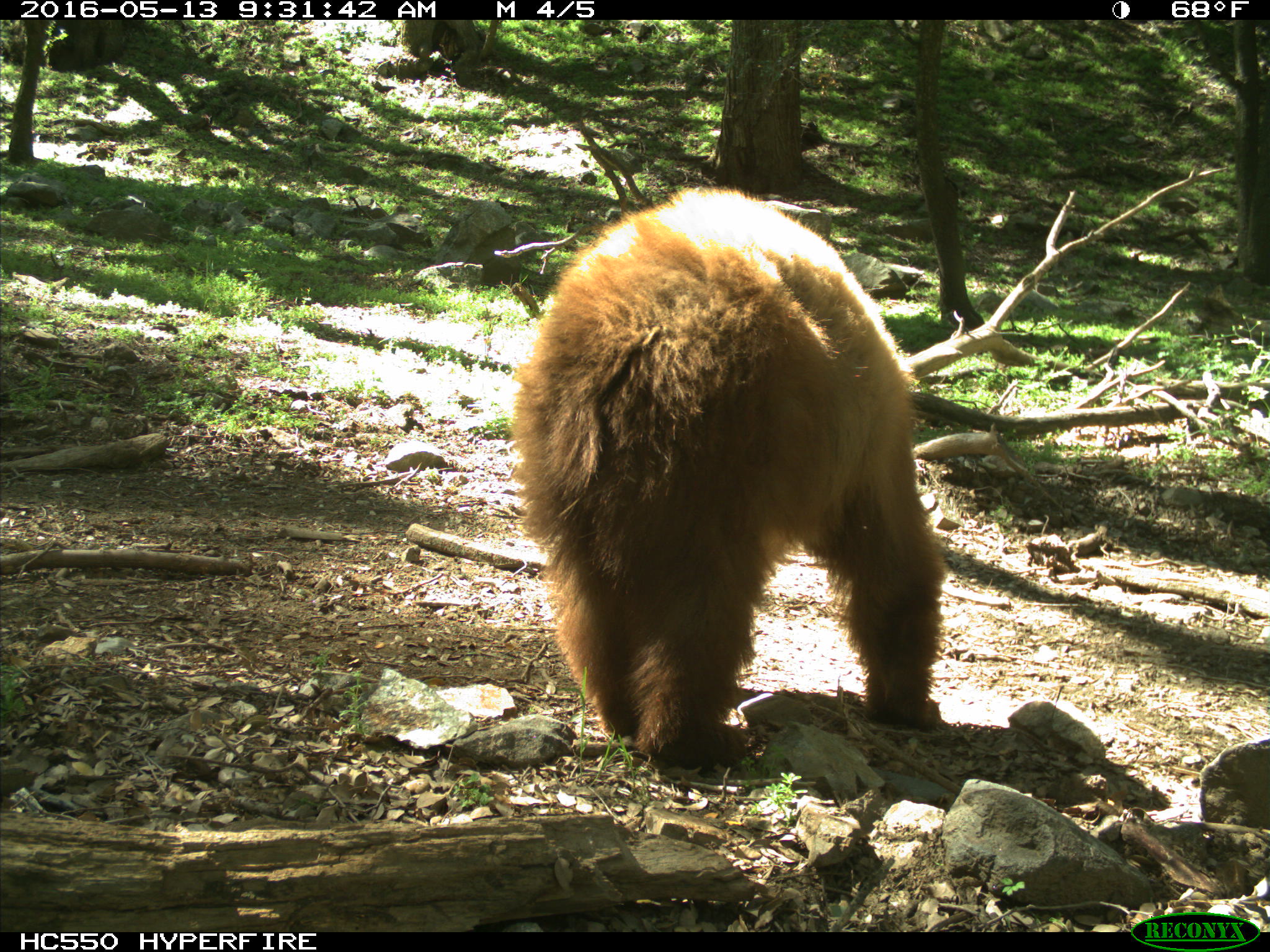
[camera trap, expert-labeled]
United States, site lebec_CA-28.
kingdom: Animalia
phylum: Chordata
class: Mammalia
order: Carnivora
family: Ursidae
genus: Ursus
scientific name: Ursus americanus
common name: american black bear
Ursus americanus (american black bear).